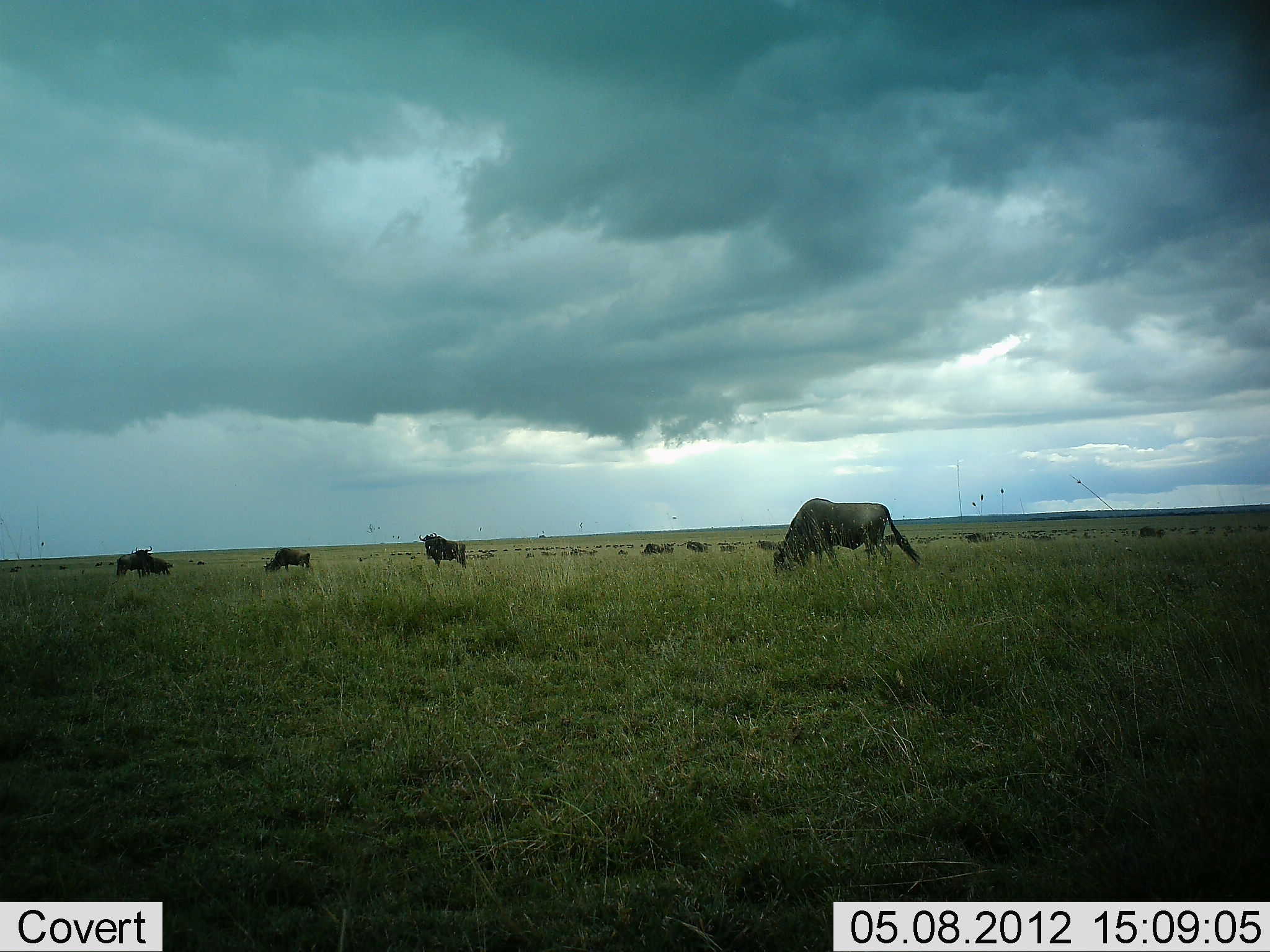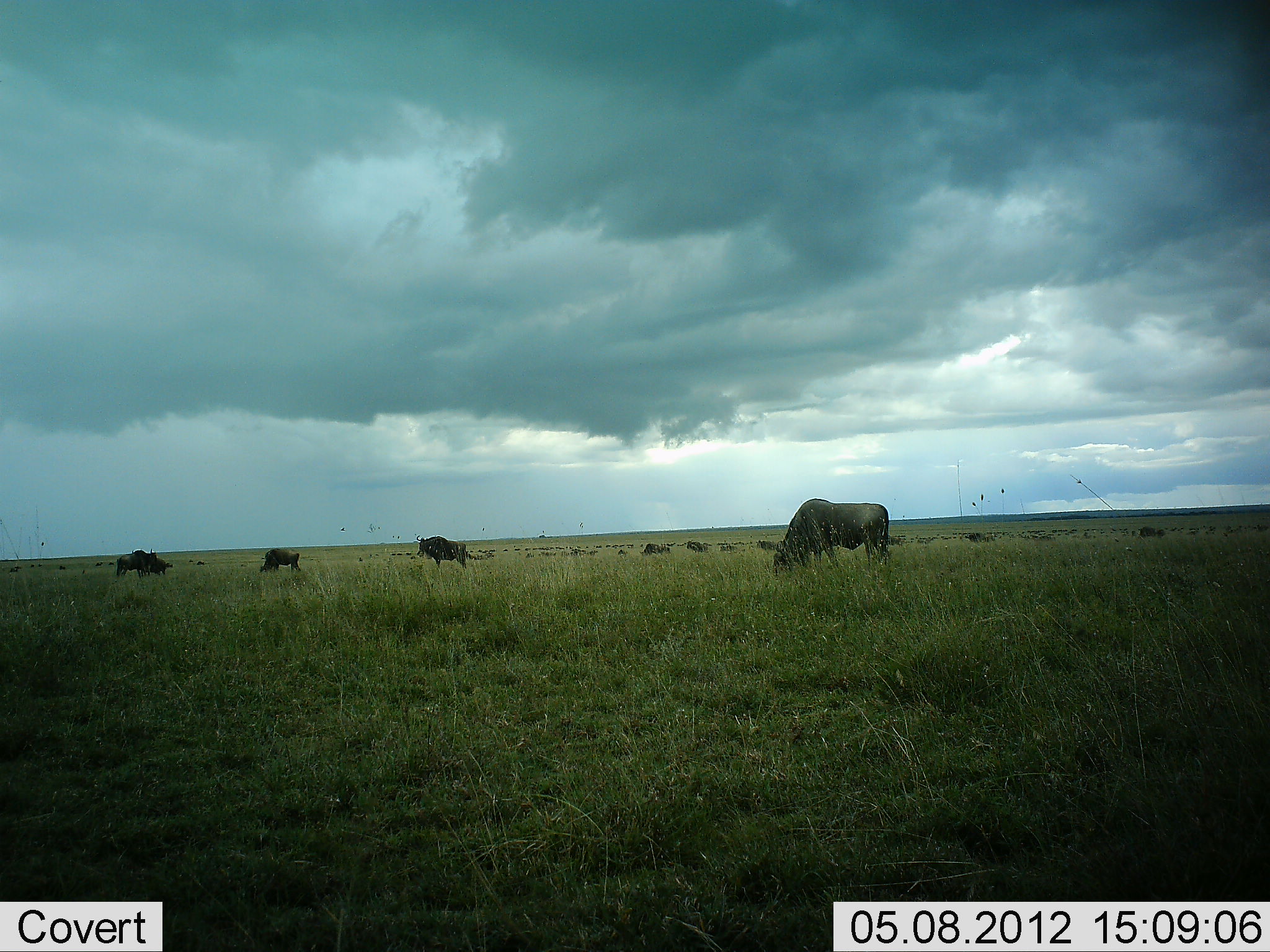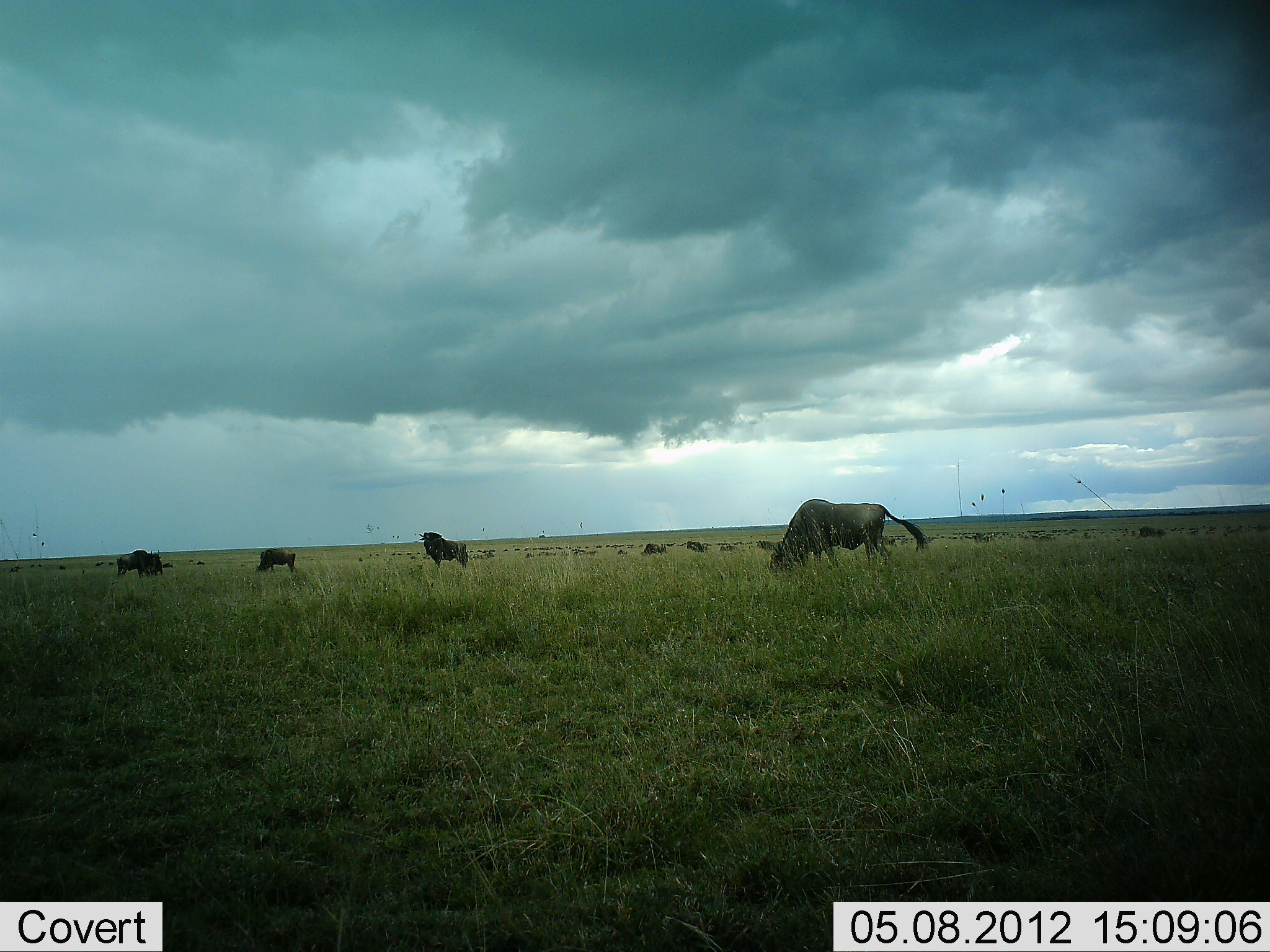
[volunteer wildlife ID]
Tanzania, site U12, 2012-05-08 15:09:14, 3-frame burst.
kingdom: Animalia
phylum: Chordata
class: Mammalia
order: Artiodactyla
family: Bovidae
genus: Connochaetes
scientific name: Connochaetes taurinus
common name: blue wildebeest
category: wildebeest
Wildebeest (blue wildebeest) (Connochaetes taurinus), count 11-50. Behavior (volunteer vote fractions): standing 40%, resting 10%, moving 20%, interacting 0%. Young present (vote fraction): 0%. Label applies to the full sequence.